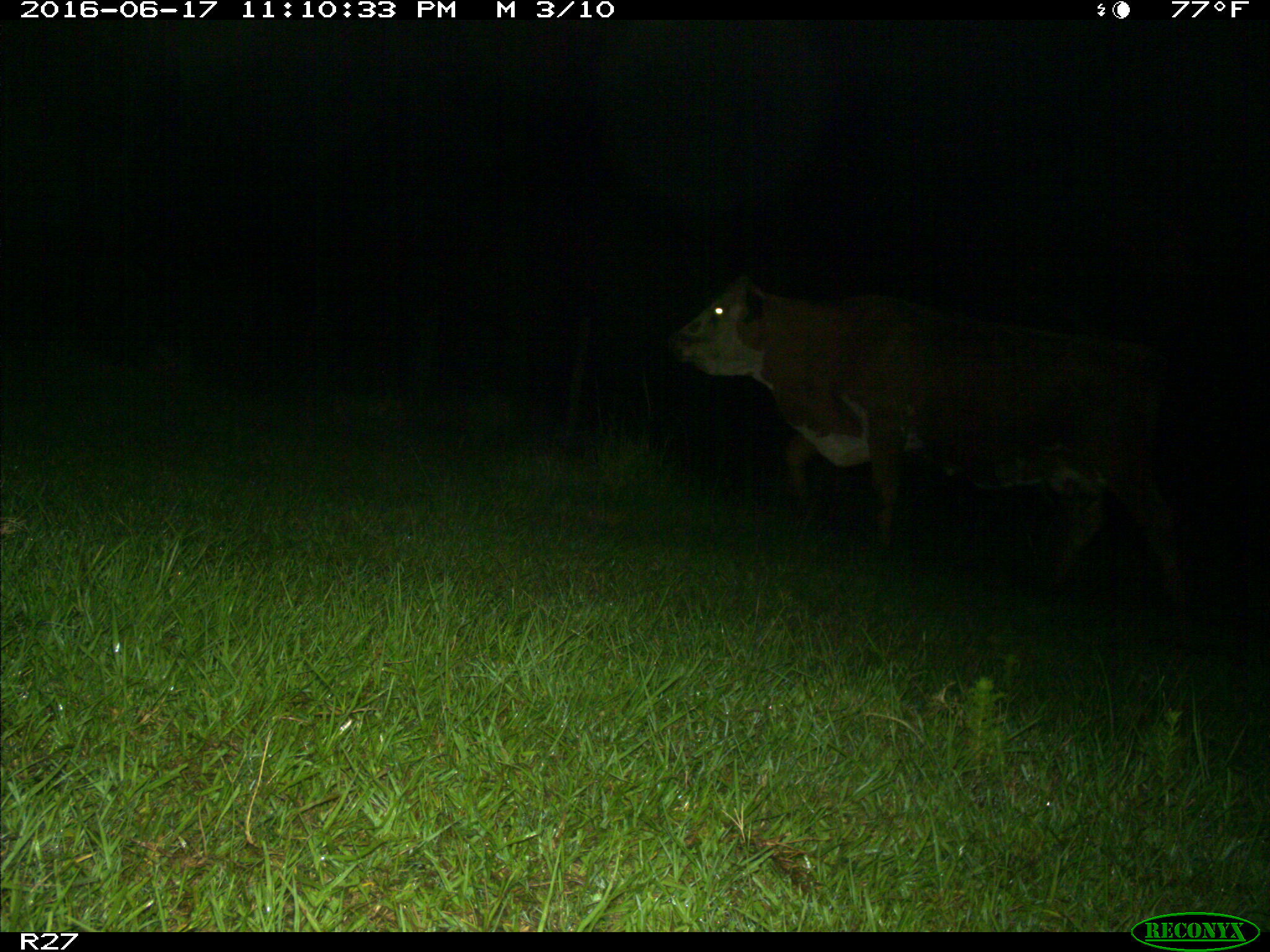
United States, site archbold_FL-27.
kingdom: Animalia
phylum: Chordata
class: Mammalia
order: Artiodactyla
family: Bovidae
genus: Bos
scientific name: Bos taurus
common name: domestic cow